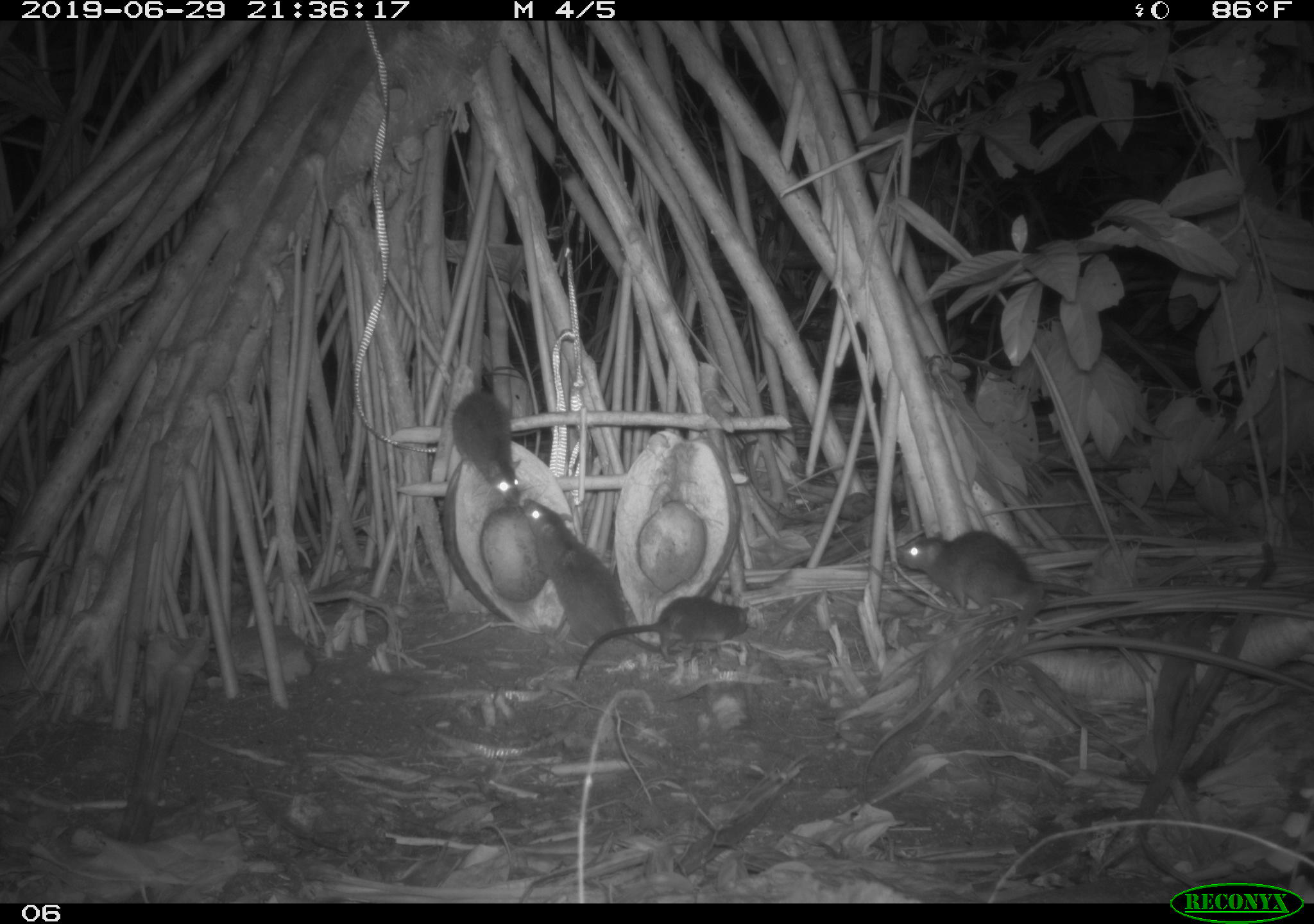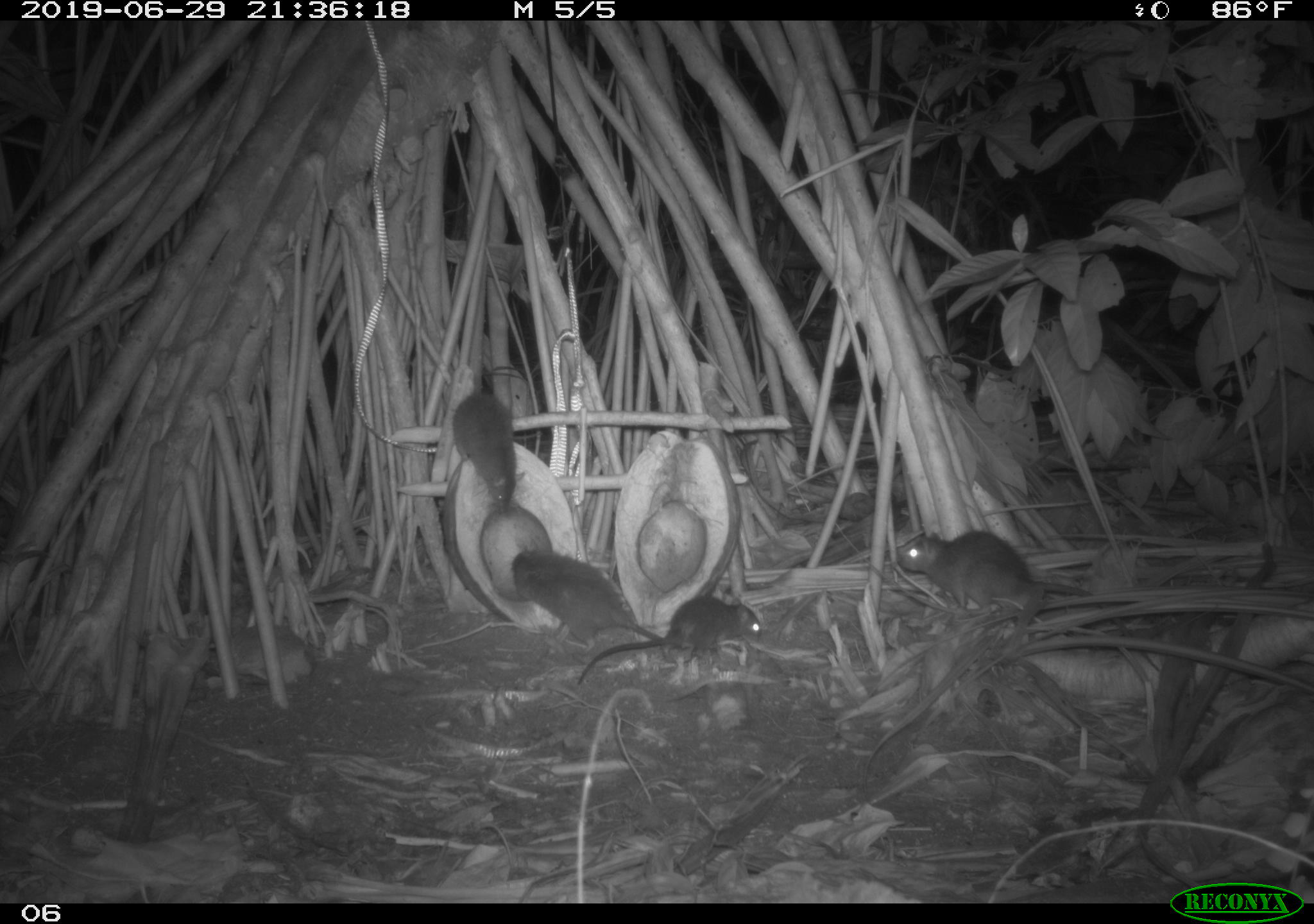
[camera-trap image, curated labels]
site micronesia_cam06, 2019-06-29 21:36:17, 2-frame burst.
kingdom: Animalia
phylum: Chordata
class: Mammalia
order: Rodentia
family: Muridae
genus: Rattus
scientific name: Rattus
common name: rat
Rat (Rattus).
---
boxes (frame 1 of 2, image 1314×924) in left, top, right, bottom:
rat: 889, 530, 1160, 679; 520, 497, 670, 663; 574, 592, 761, 681; 446, 384, 526, 511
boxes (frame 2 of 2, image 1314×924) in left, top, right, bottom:
rat: 893, 527, 1090, 625; 571, 590, 766, 687; 506, 535, 665, 645; 445, 372, 526, 509